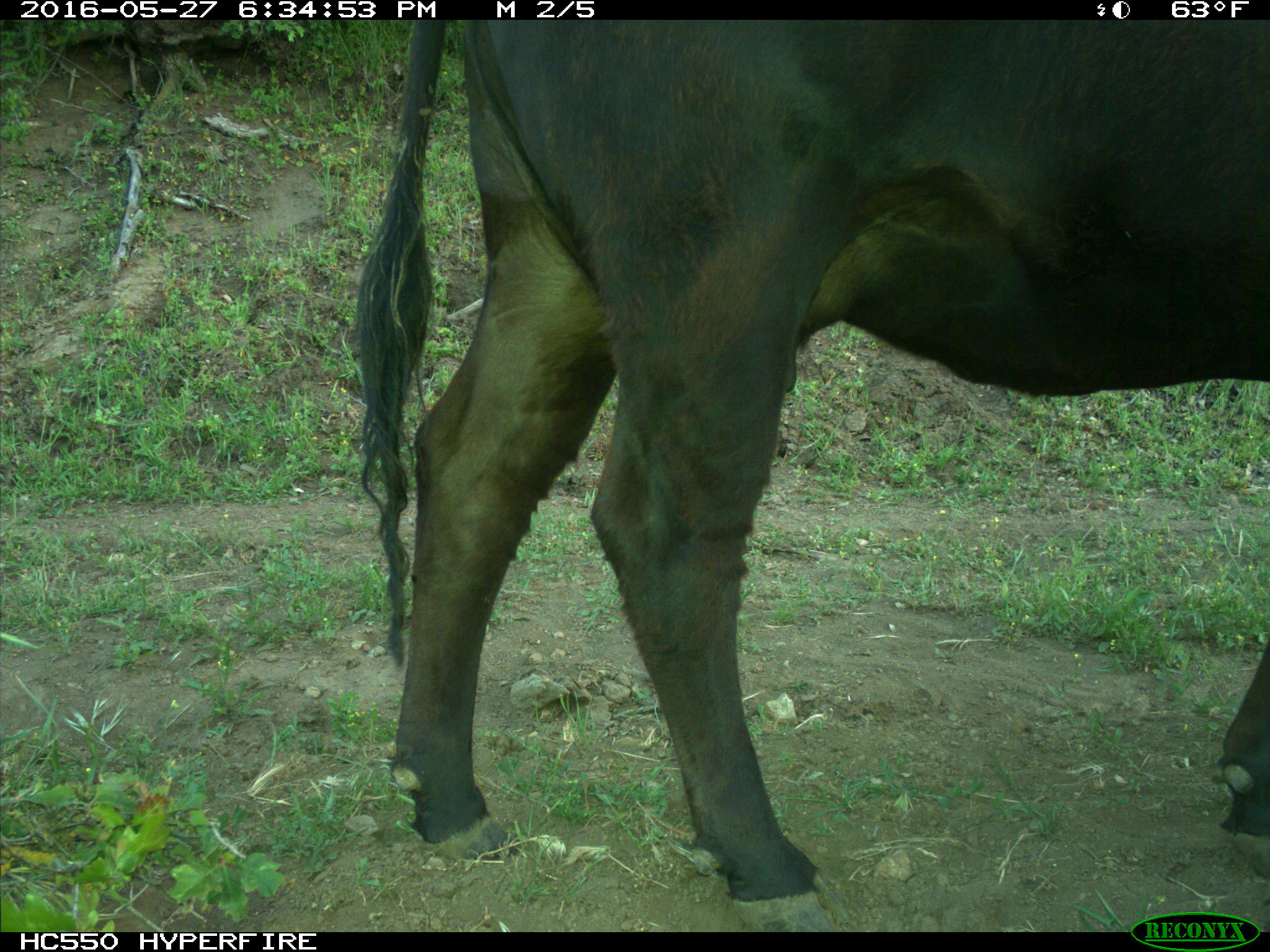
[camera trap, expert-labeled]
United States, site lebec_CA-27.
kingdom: Animalia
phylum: Chordata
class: Mammalia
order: Artiodactyla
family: Bovidae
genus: Bos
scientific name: Bos taurus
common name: domestic cow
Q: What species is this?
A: Bos taurus (domestic cow).